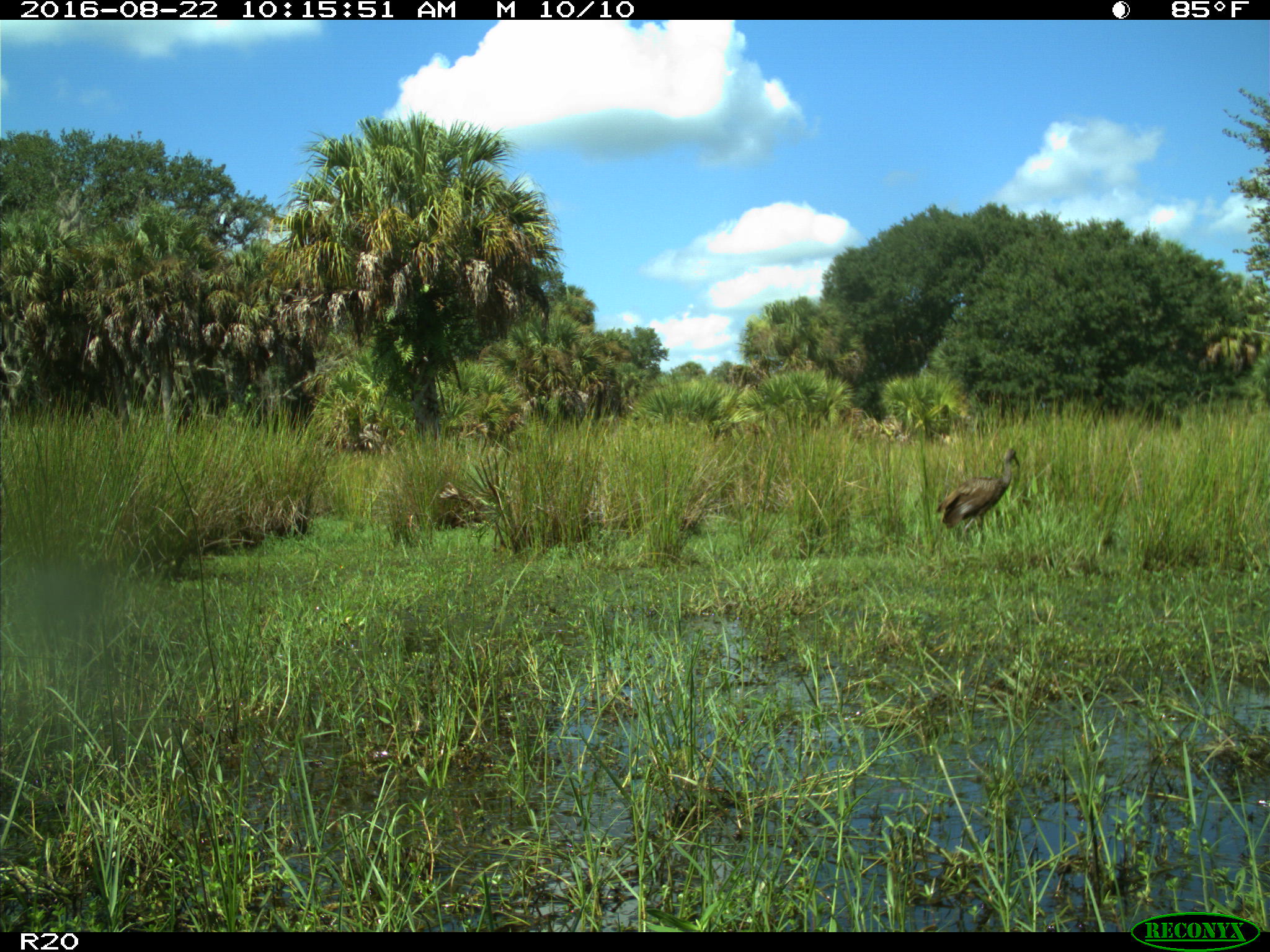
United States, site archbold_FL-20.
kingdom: Animalia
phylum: Chordata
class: Aves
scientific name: Aves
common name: birds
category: unidentified bird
Unidentified bird (birds) (Aves).